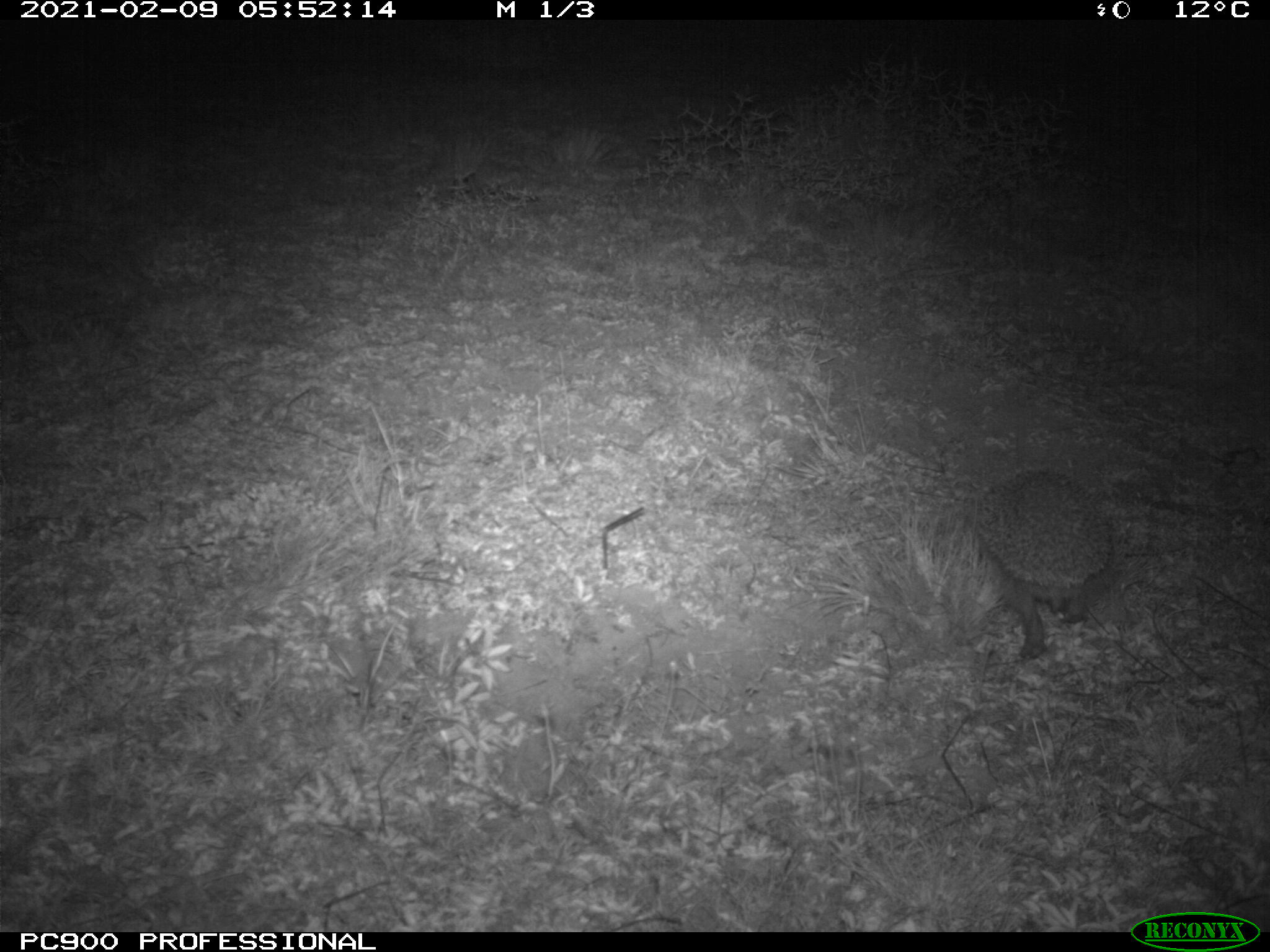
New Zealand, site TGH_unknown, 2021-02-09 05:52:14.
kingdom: Animalia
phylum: Chordata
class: Mammalia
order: Eulipotyphla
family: Erinaceidae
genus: Erinaceus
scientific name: Erinaceus europaeus europaeus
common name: european hedgehog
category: hedgehog